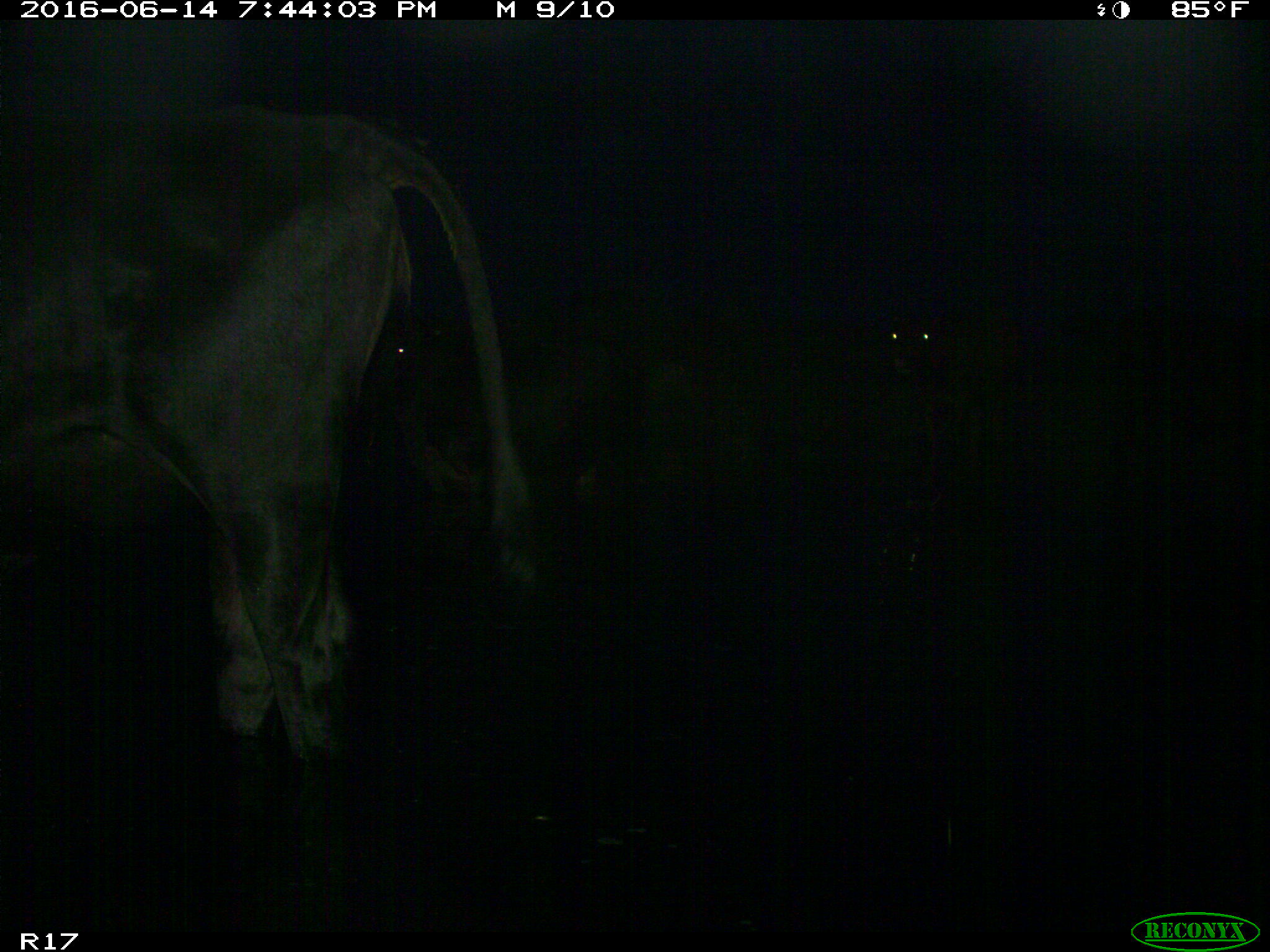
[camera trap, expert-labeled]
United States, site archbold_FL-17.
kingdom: Animalia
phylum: Chordata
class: Mammalia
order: Artiodactyla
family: Bovidae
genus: Bos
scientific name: Bos taurus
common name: domestic cow